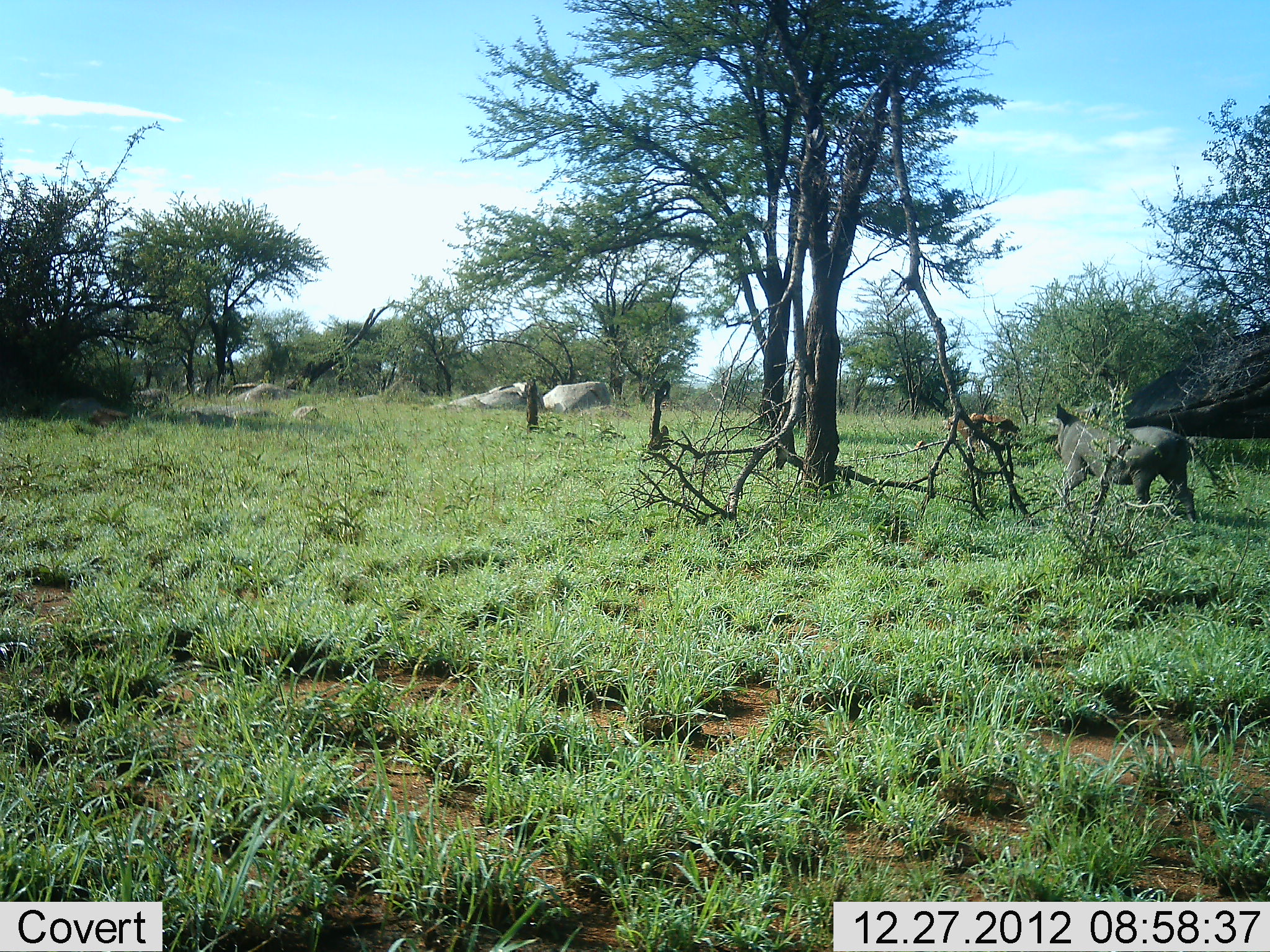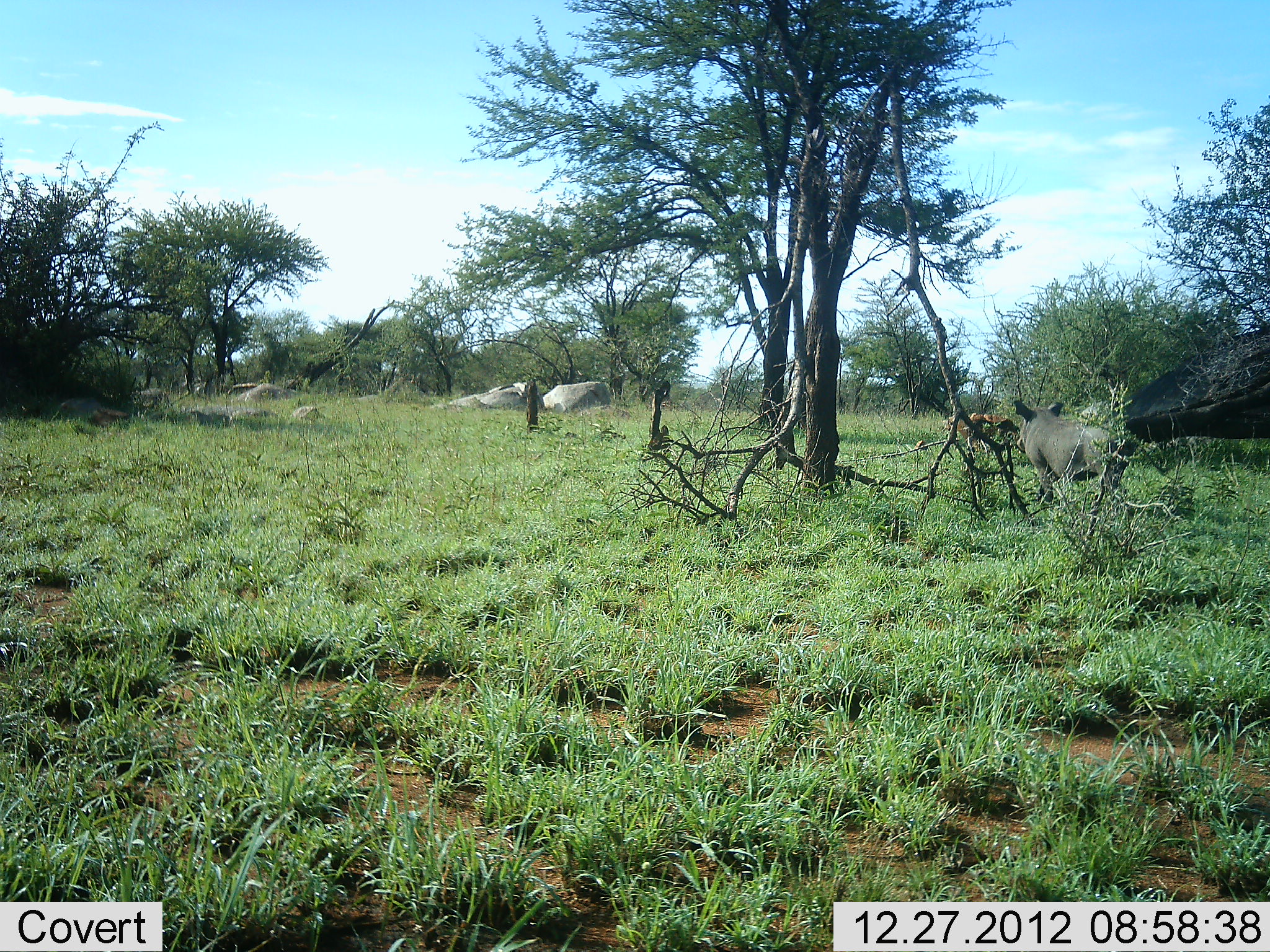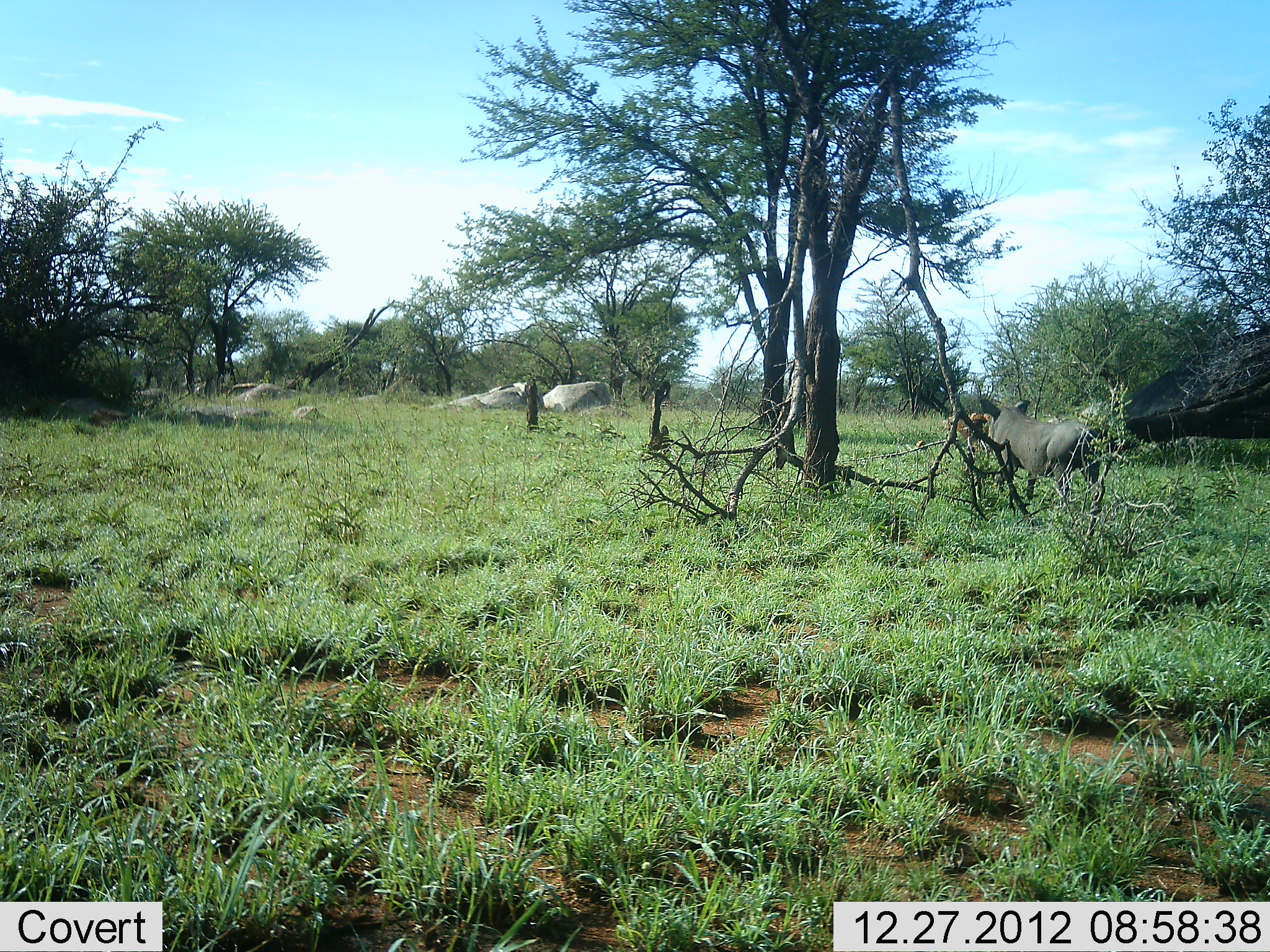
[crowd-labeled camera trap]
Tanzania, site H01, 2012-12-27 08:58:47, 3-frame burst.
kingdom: Animalia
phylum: Chordata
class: Mammalia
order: Artiodactyla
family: Suidae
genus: Phacochoerus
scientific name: Phacochoerus africanus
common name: warthog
Warthog (Phacochoerus africanus), count 1. Behavior (volunteer vote fractions): standing 0%, resting 0%, moving 100%, interacting 0%. Young present (vote fraction): 0%. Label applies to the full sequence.